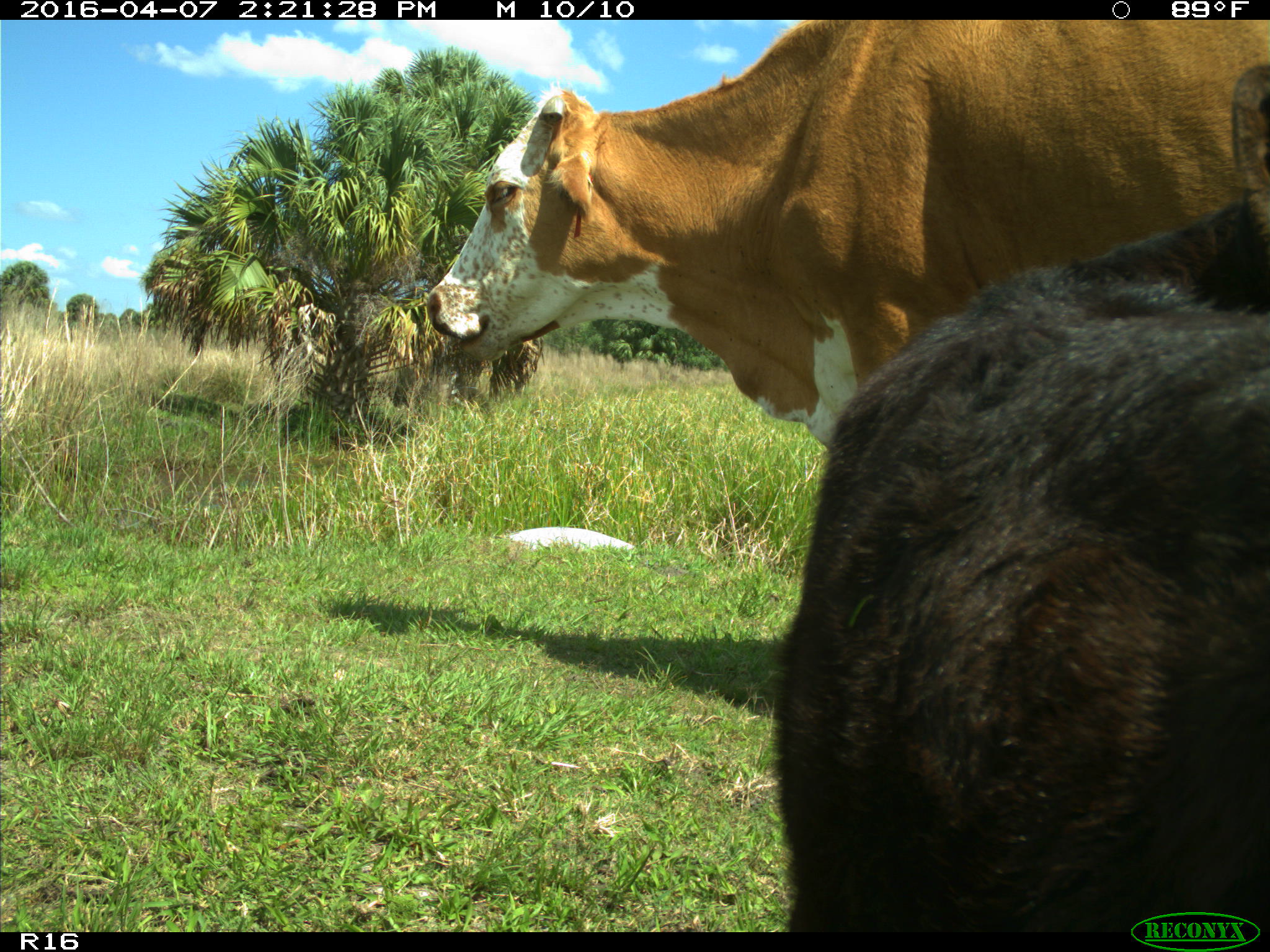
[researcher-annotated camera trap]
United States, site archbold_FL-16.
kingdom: Animalia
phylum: Chordata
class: Mammalia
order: Artiodactyla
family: Bovidae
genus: Bos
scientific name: Bos taurus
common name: domestic cow